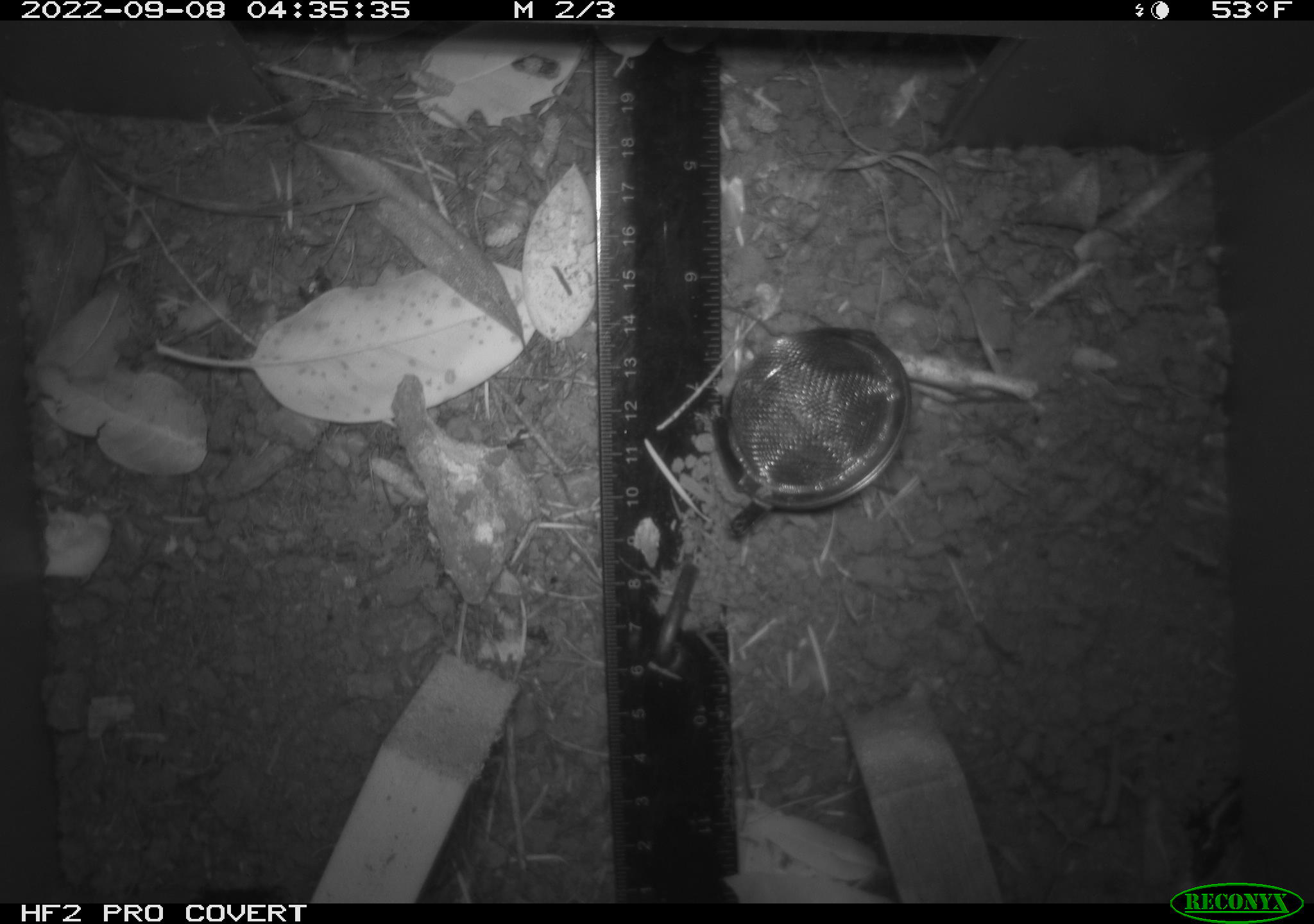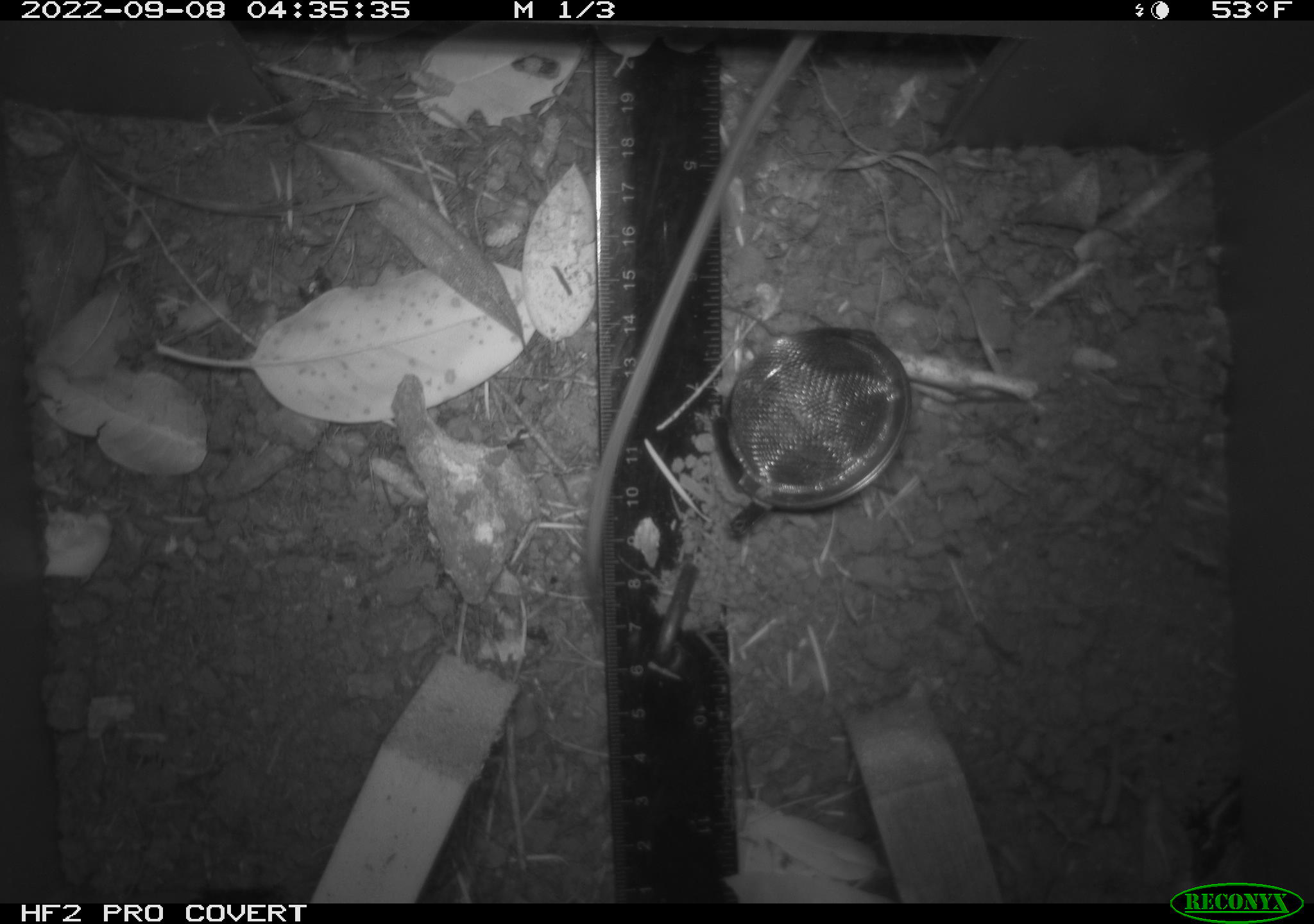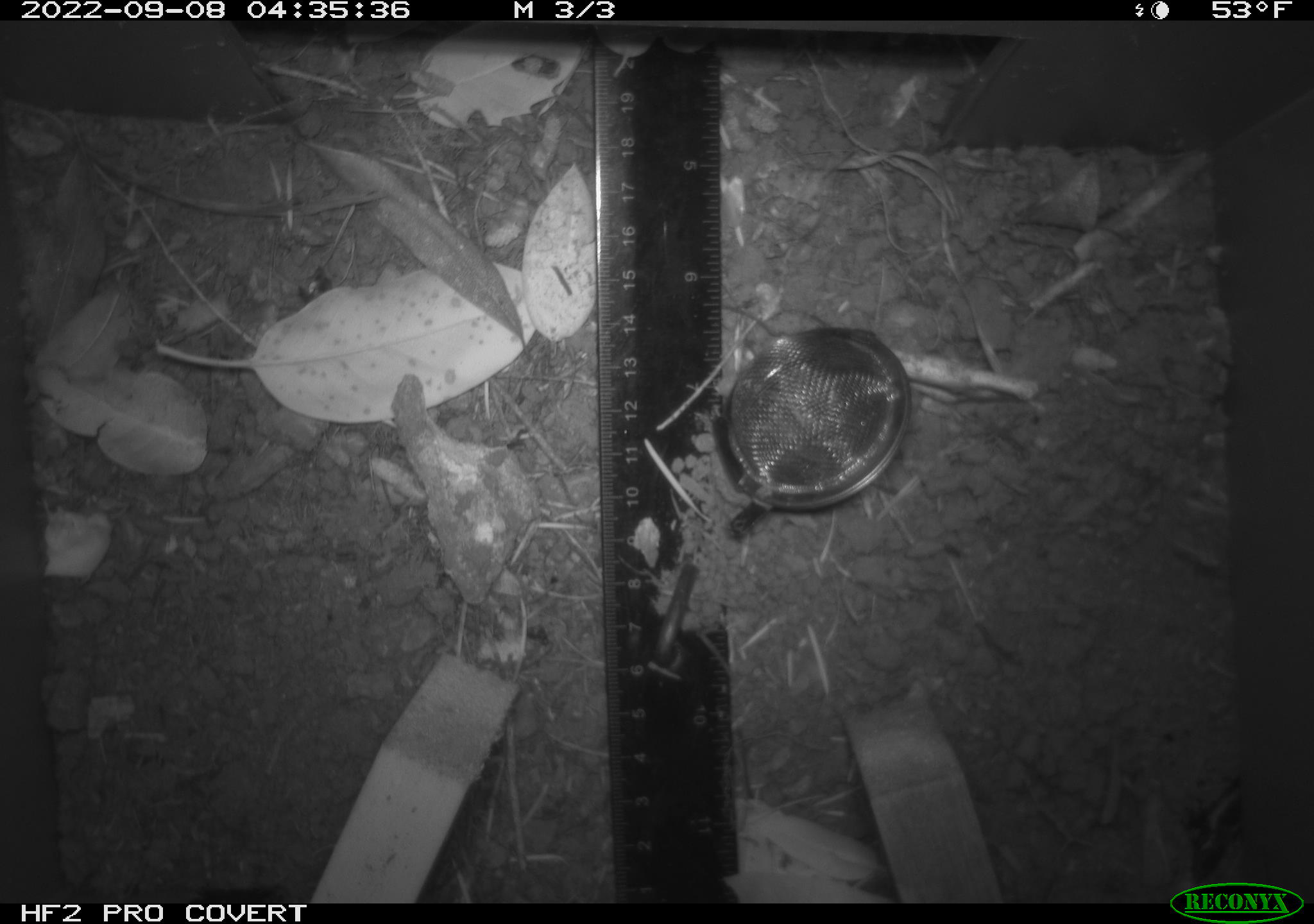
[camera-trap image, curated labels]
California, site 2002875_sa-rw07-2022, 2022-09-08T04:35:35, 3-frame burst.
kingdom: Animalia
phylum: Chordata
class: Mammalia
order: Rodentia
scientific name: Rodentia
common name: mouse species